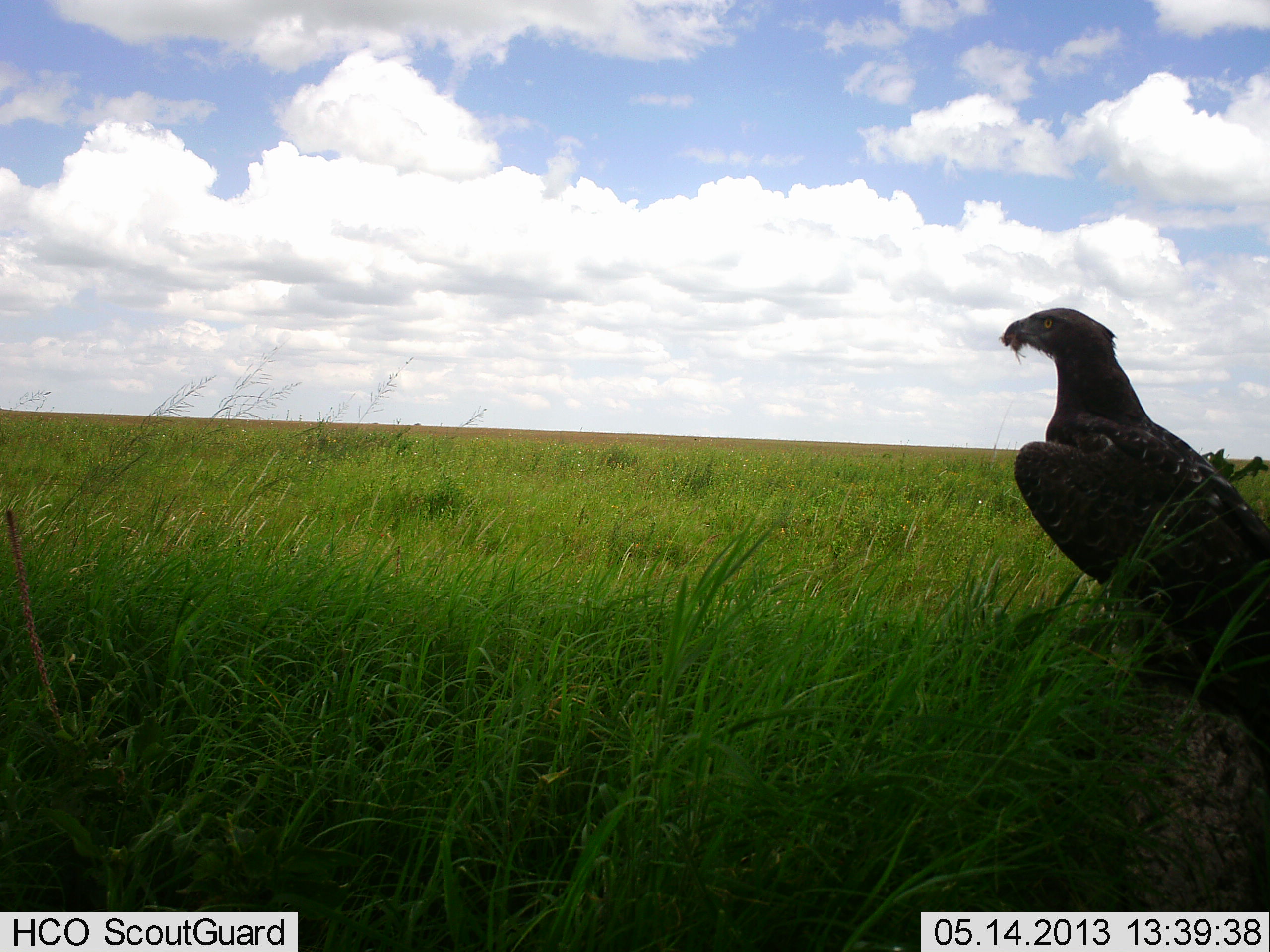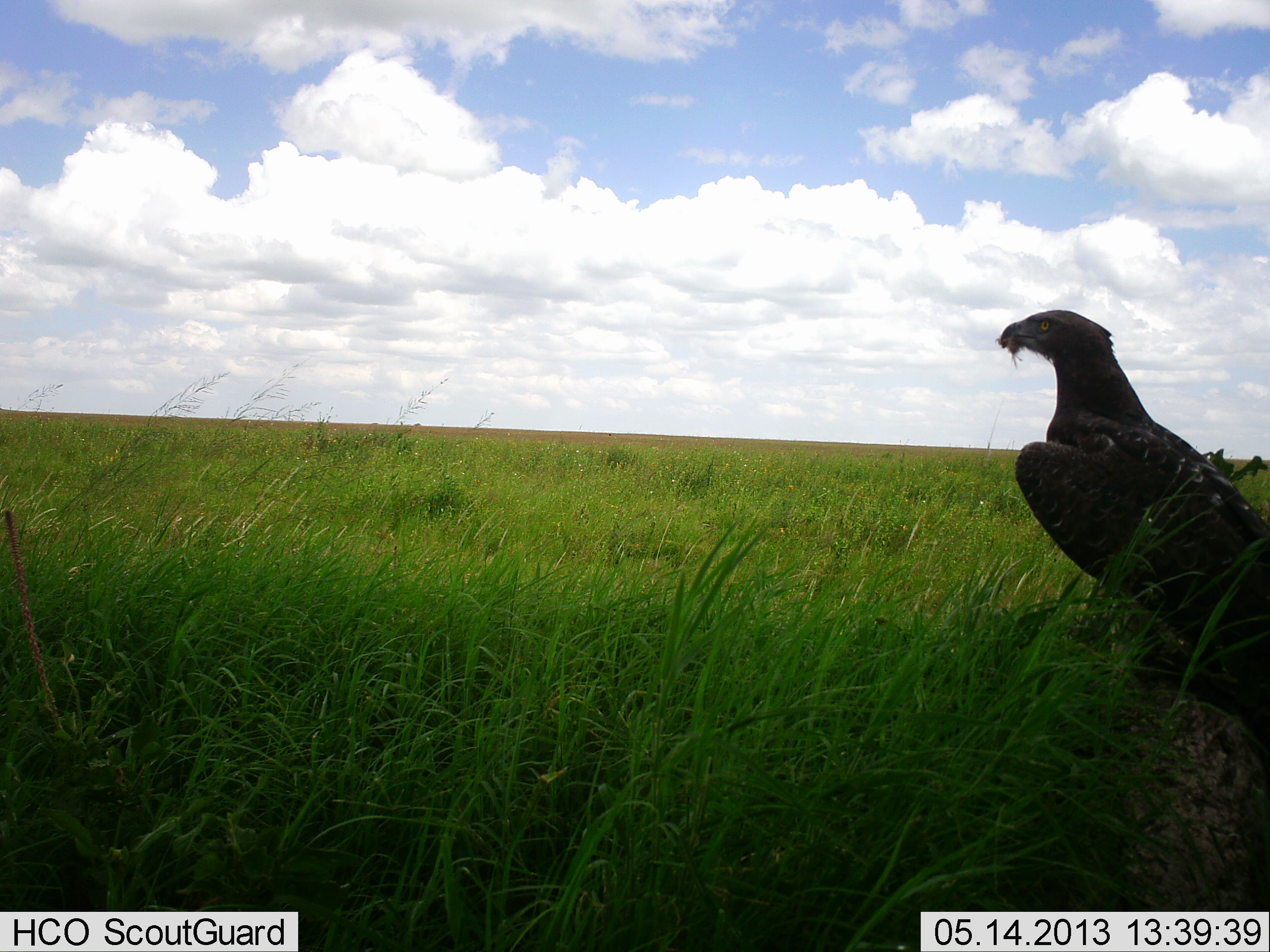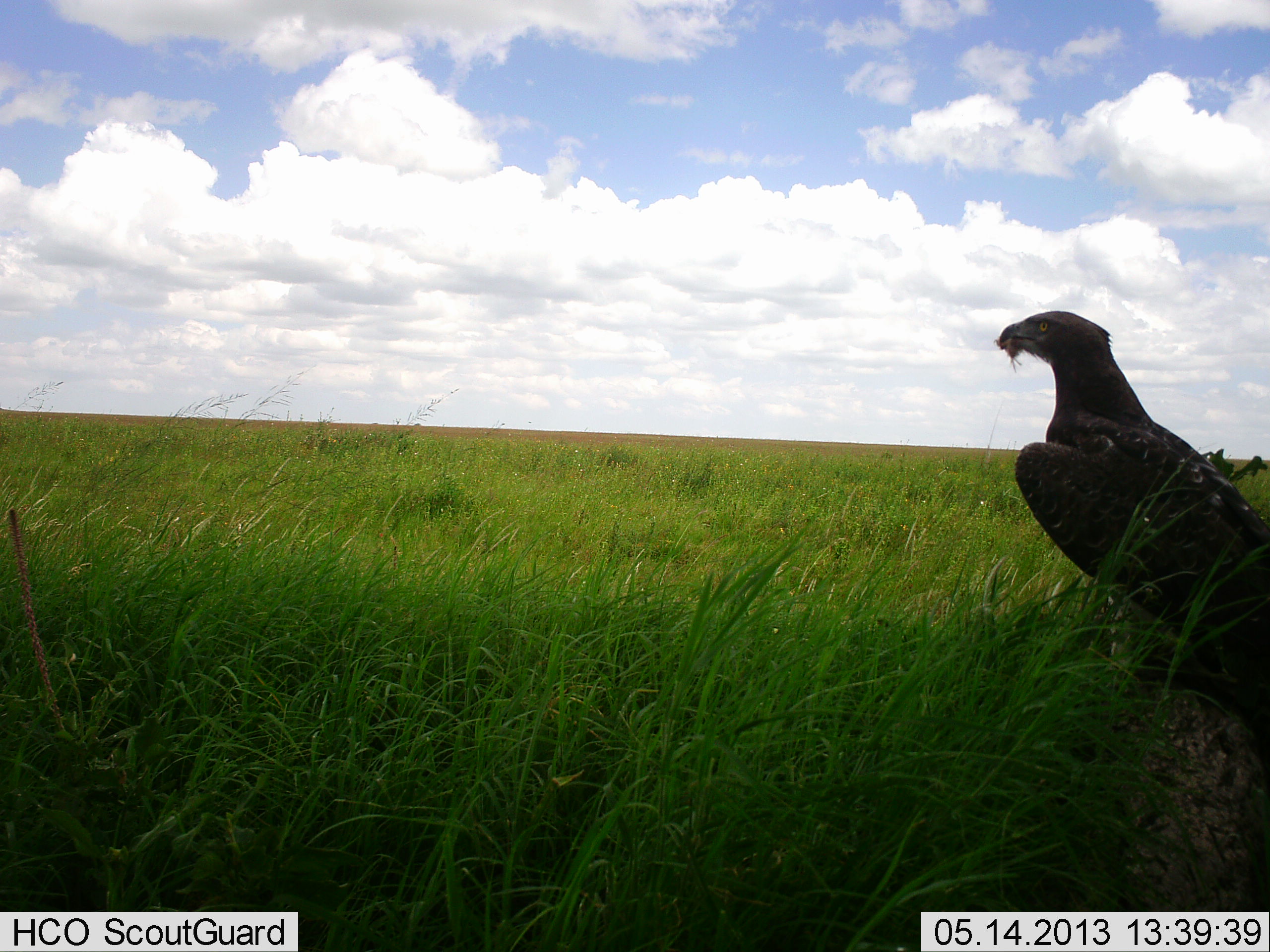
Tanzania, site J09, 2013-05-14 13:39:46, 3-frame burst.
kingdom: Animalia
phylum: Chordata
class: Aves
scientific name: Aves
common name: bird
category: otherbird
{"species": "otherbird (bird) (Aves)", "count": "1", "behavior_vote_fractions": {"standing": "72%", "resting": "6%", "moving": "0%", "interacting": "0%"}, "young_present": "0%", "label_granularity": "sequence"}